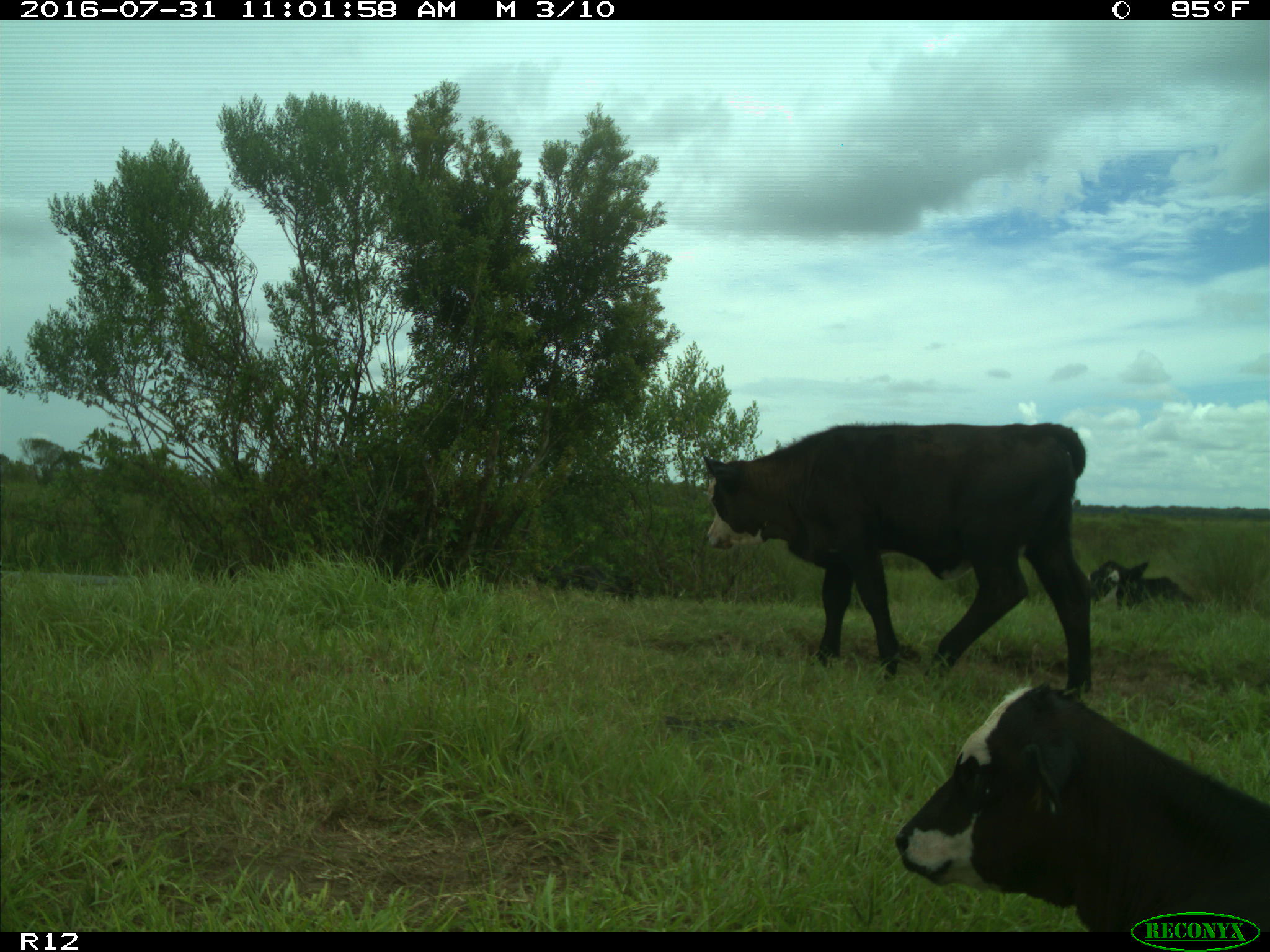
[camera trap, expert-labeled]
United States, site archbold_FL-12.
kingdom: Animalia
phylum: Chordata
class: Mammalia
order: Artiodactyla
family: Bovidae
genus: Bos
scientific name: Bos taurus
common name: domestic cow